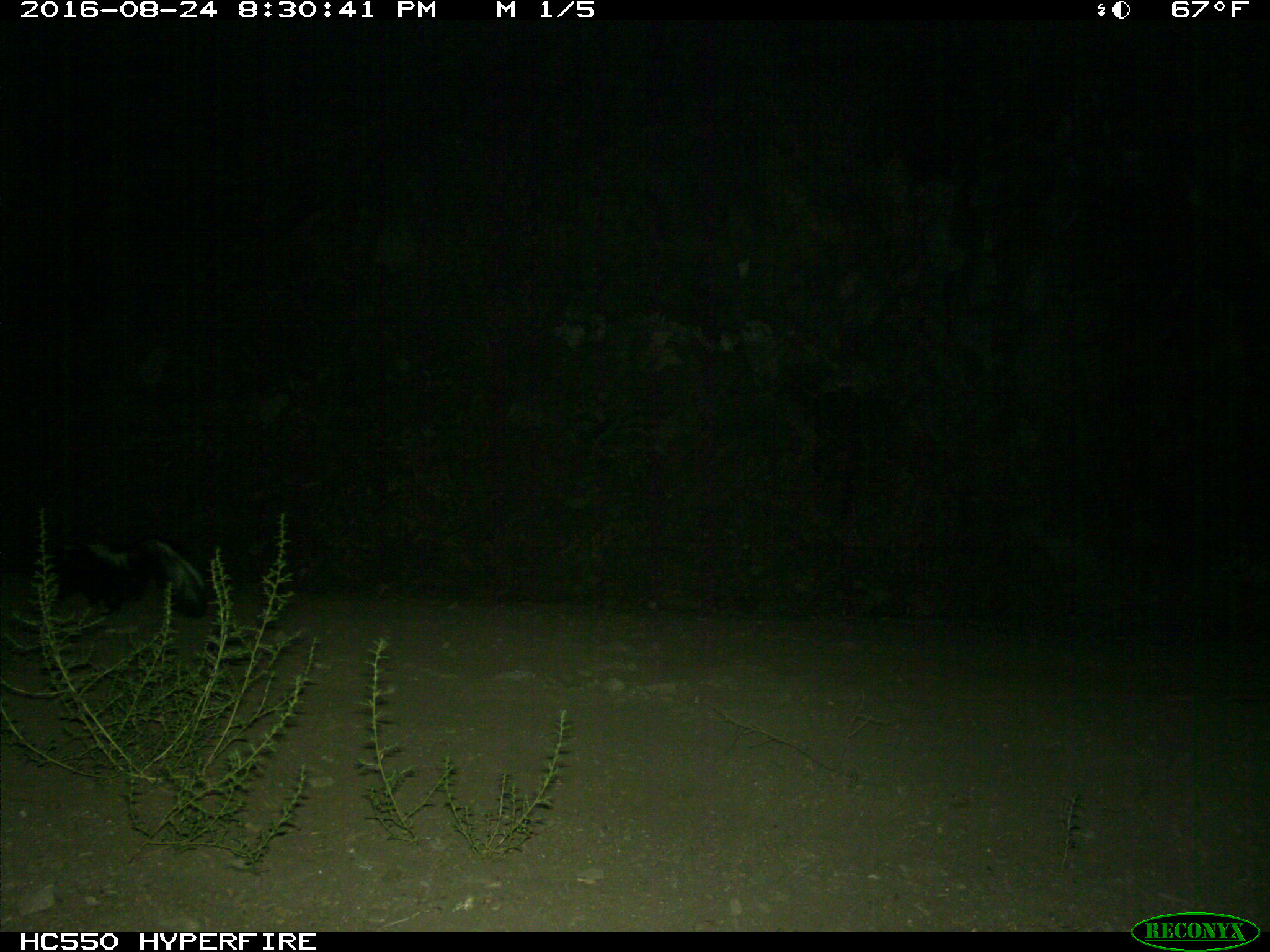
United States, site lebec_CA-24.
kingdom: Animalia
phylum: Chordata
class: Mammalia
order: Carnivora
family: Mephitidae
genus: Mephitis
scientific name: Mephitis mephitis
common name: striped skunk